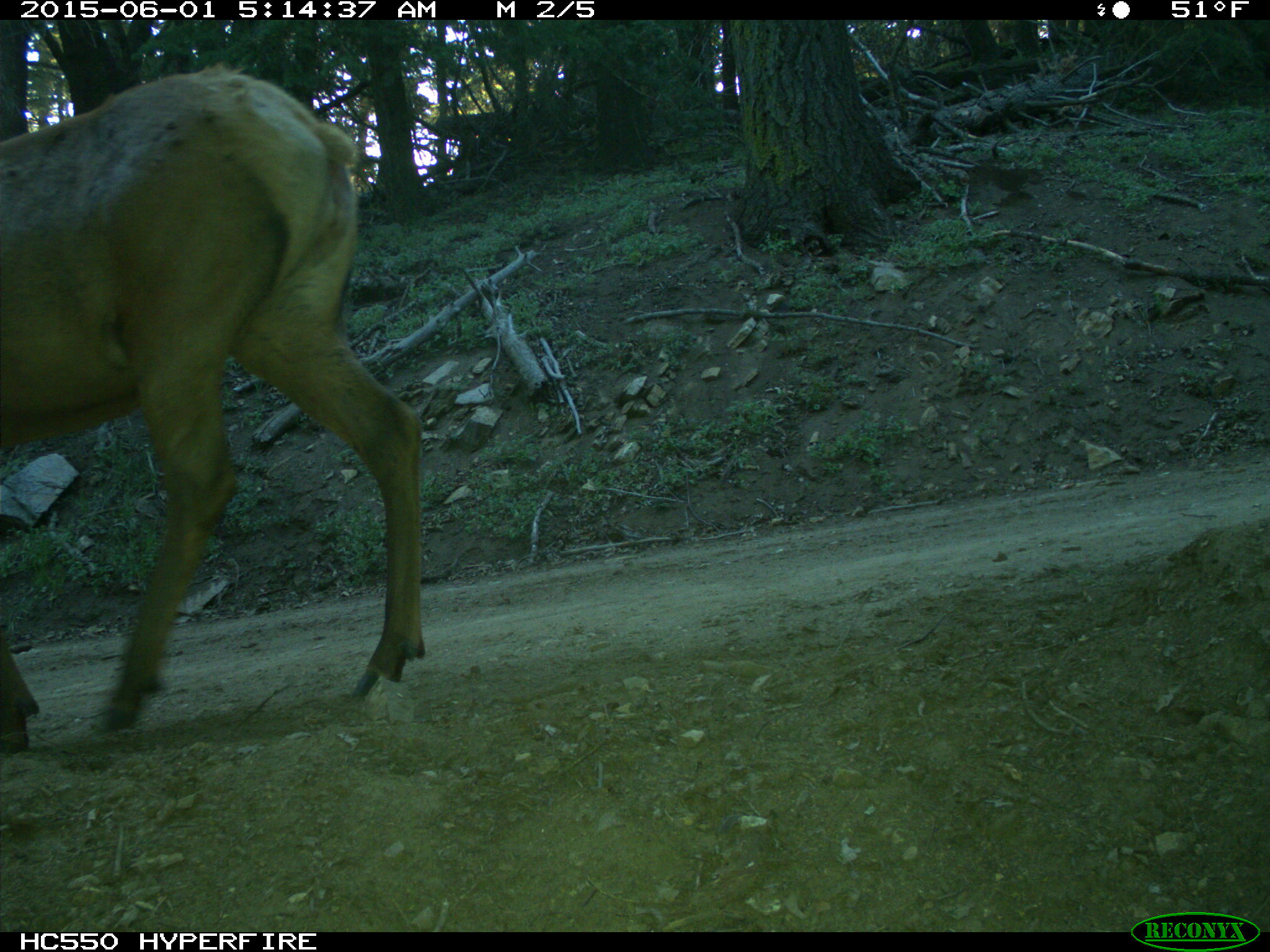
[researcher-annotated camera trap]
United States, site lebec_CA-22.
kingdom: Animalia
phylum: Chordata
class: Mammalia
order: Artiodactyla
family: Cervidae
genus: Cervus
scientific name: Cervus canadensis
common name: elk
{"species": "Cervus canadensis (elk)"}